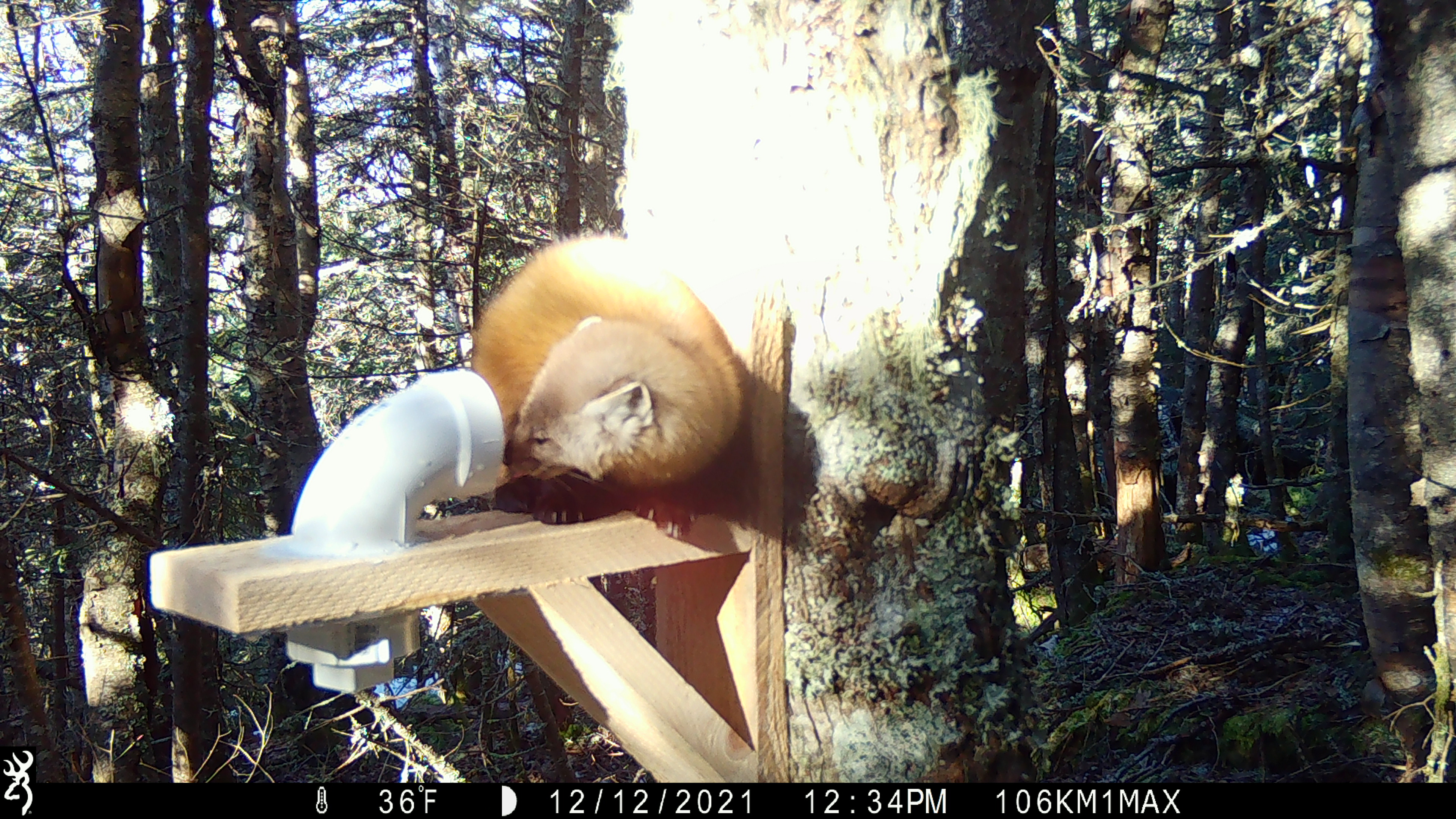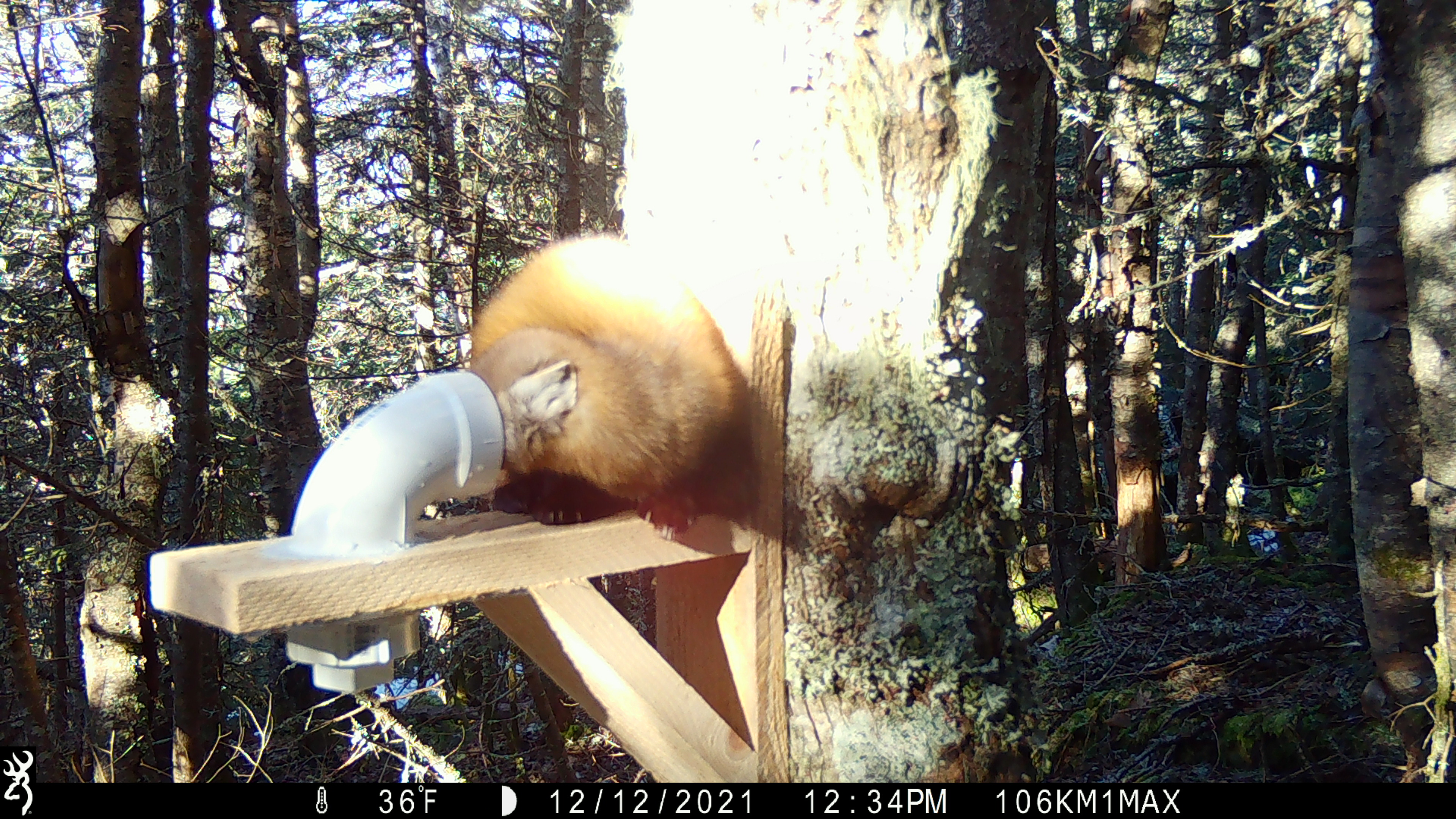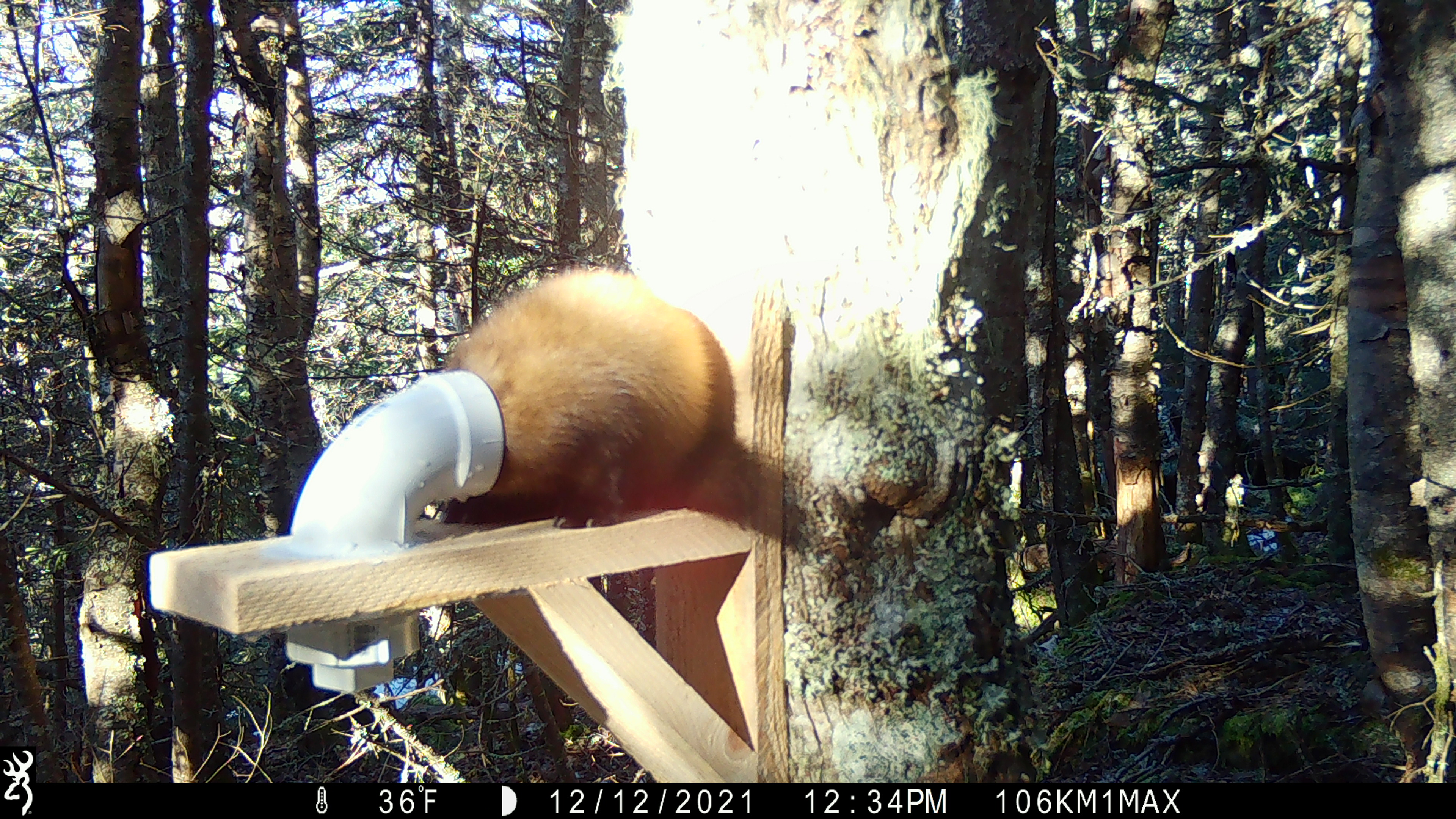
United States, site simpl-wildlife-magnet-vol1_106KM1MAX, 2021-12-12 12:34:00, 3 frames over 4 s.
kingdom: Animalia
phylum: Chordata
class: Mammalia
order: Carnivora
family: Mustelidae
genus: Martes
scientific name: Martes americana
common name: american marten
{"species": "american marten (Martes americana)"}